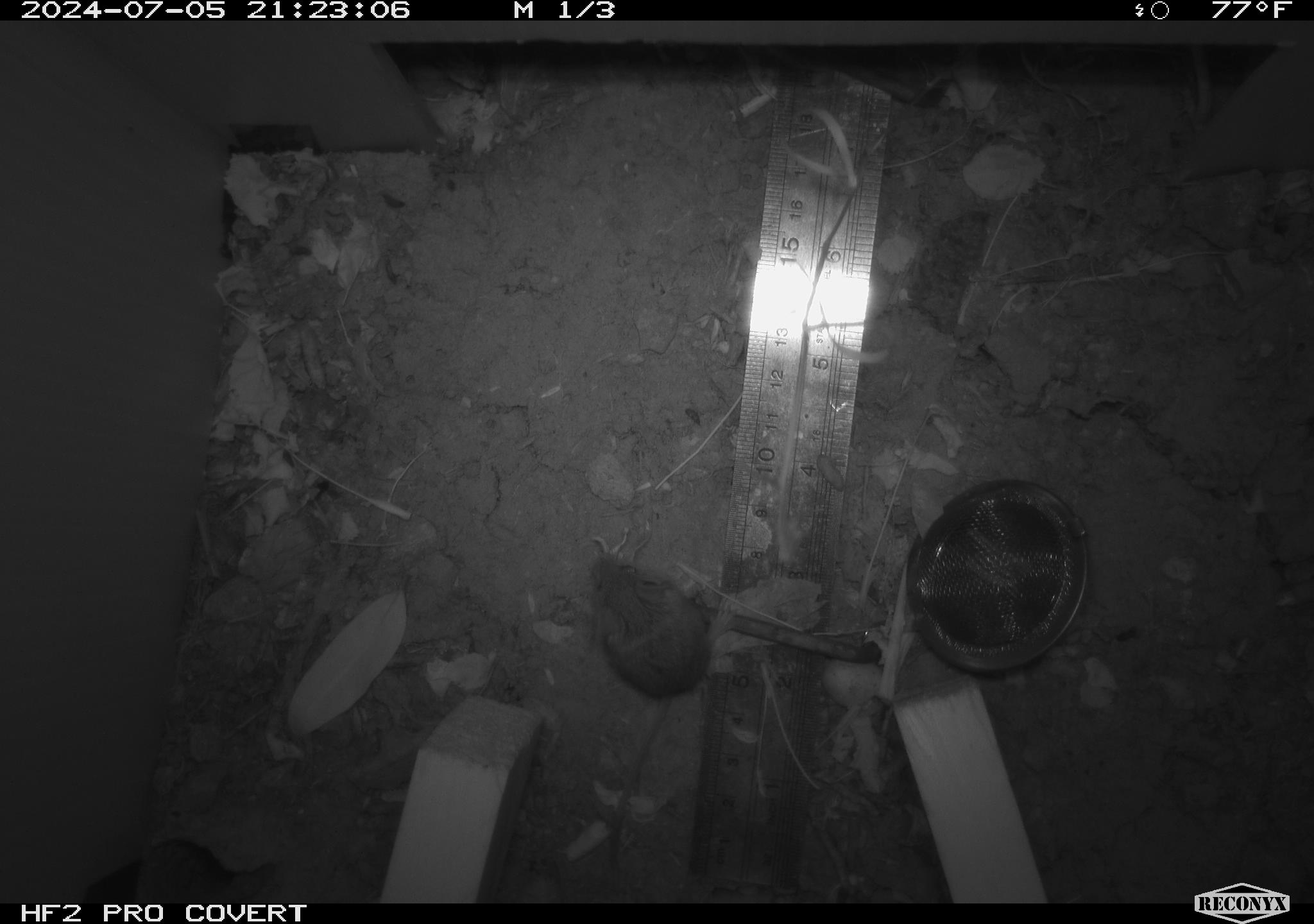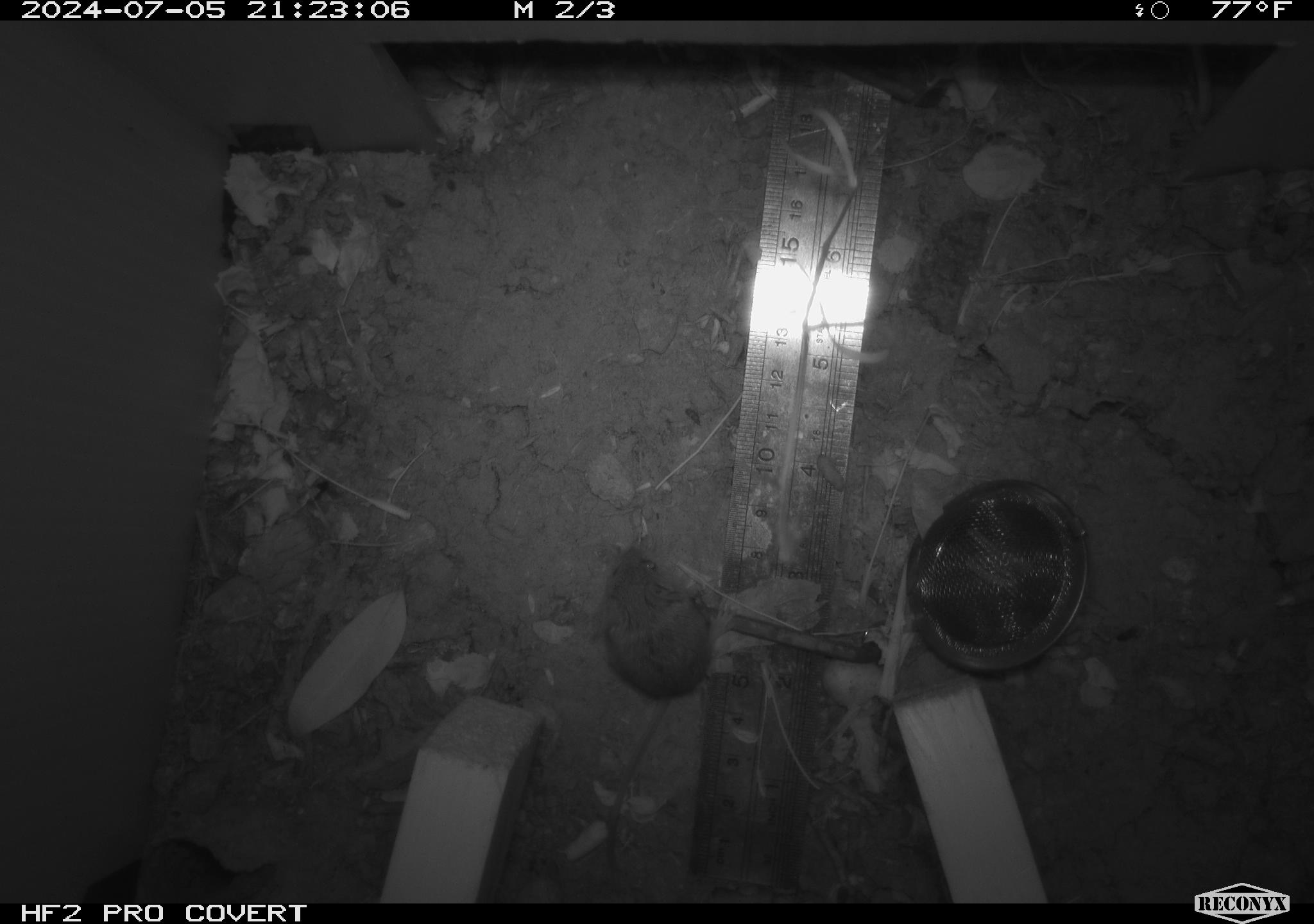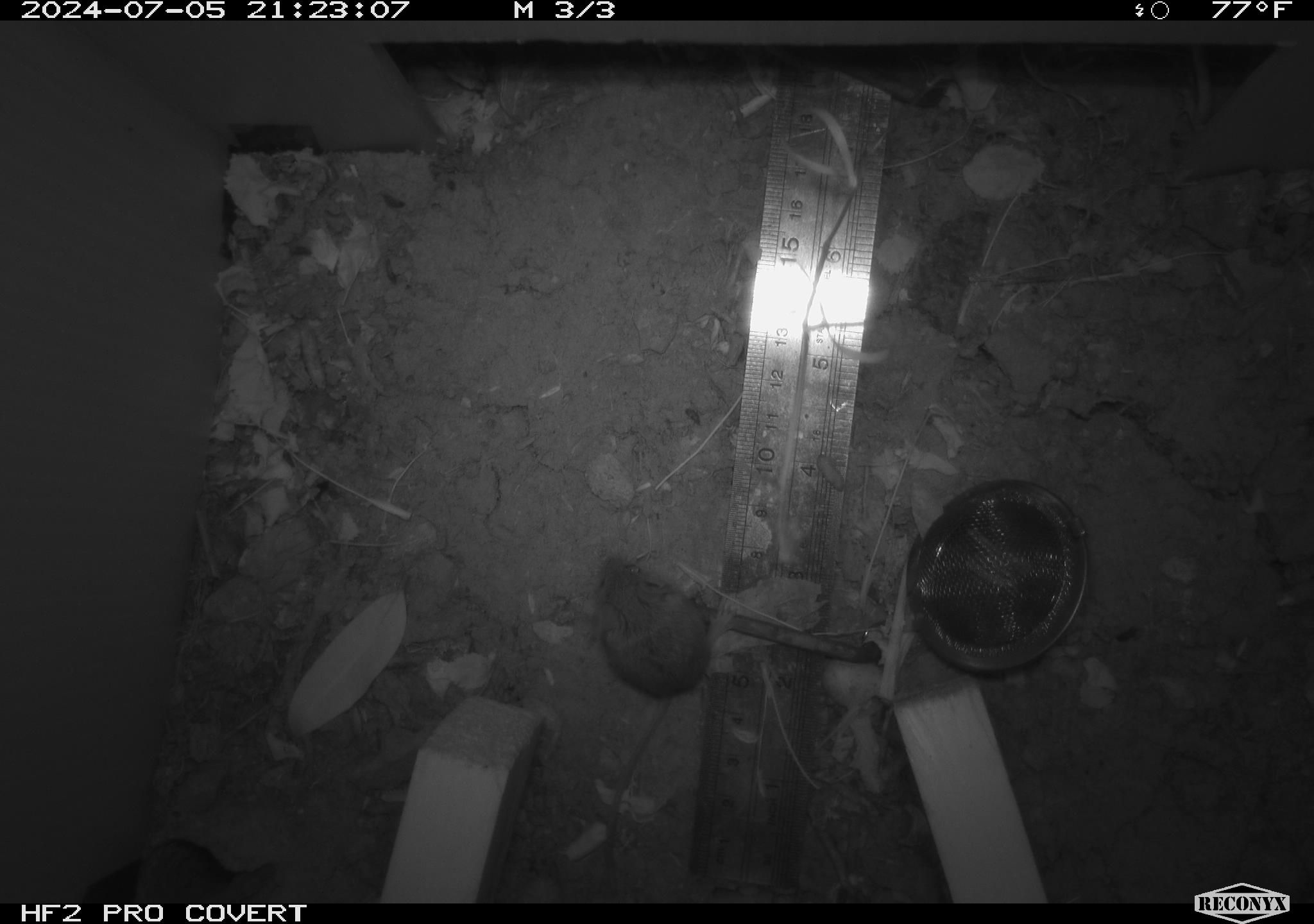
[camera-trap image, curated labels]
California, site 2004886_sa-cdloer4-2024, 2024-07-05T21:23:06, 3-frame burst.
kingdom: Animalia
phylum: Chordata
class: Mammalia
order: Rodentia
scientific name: Rodentia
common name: rodent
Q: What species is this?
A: Rodent (Rodentia).